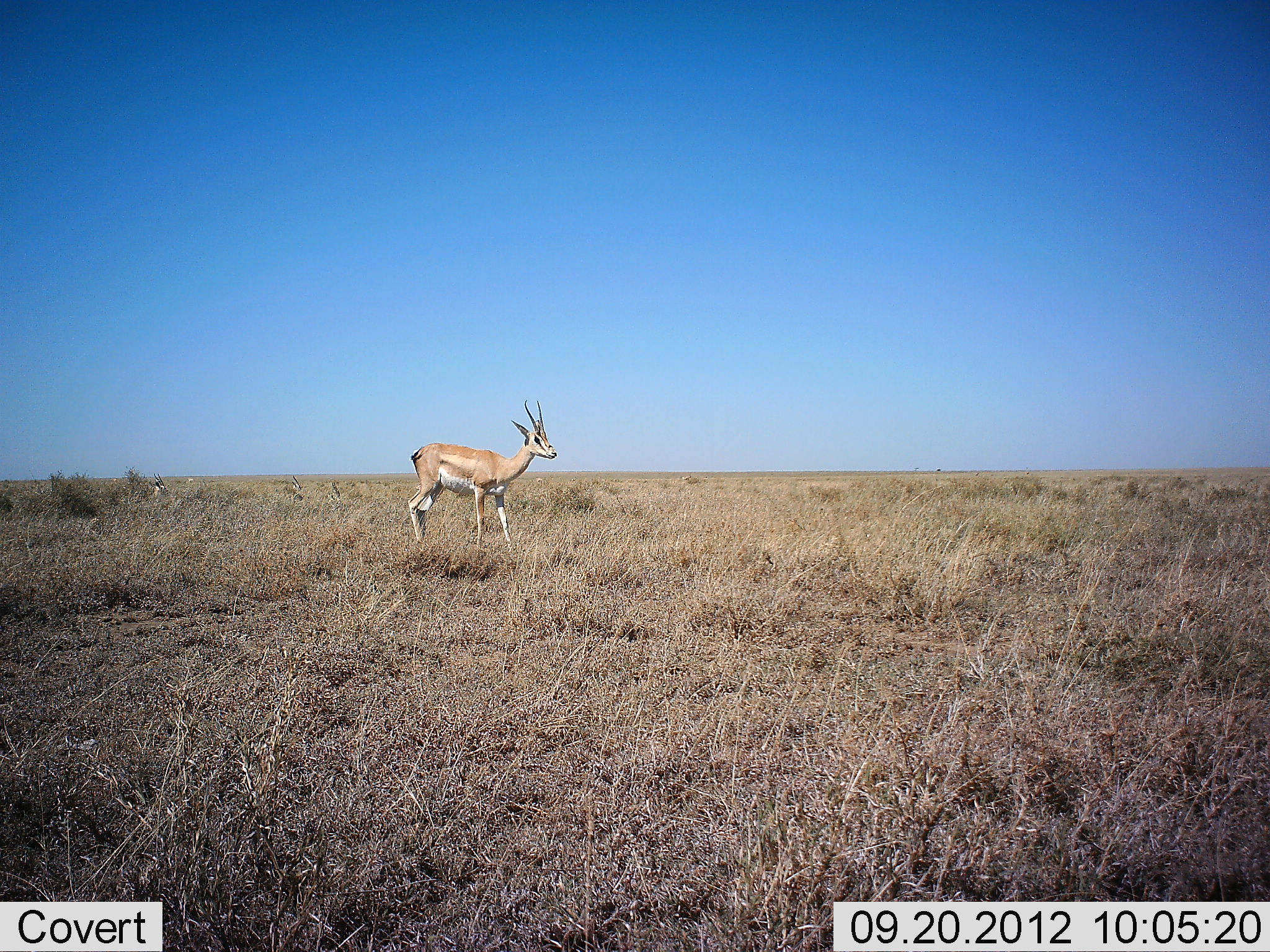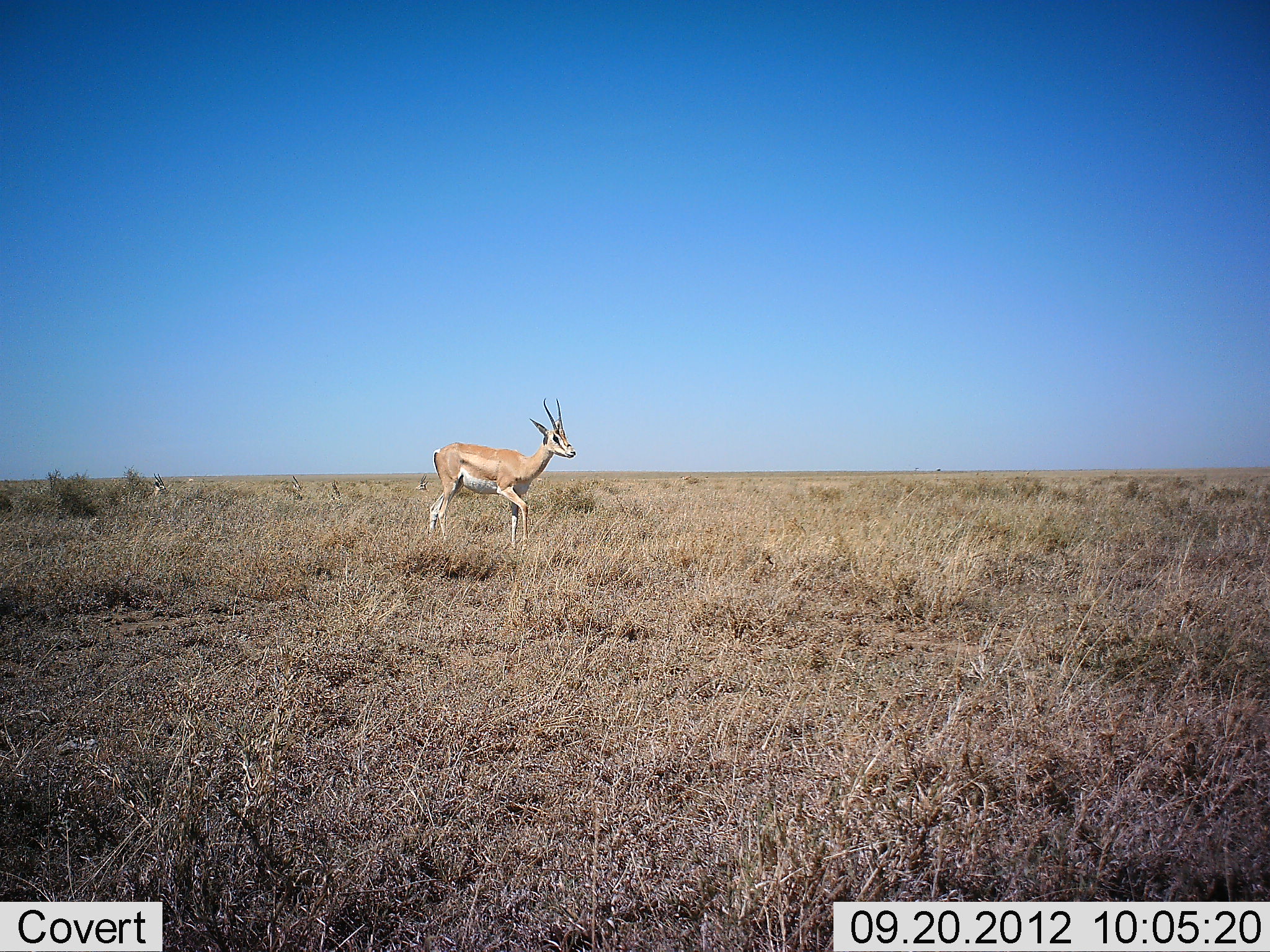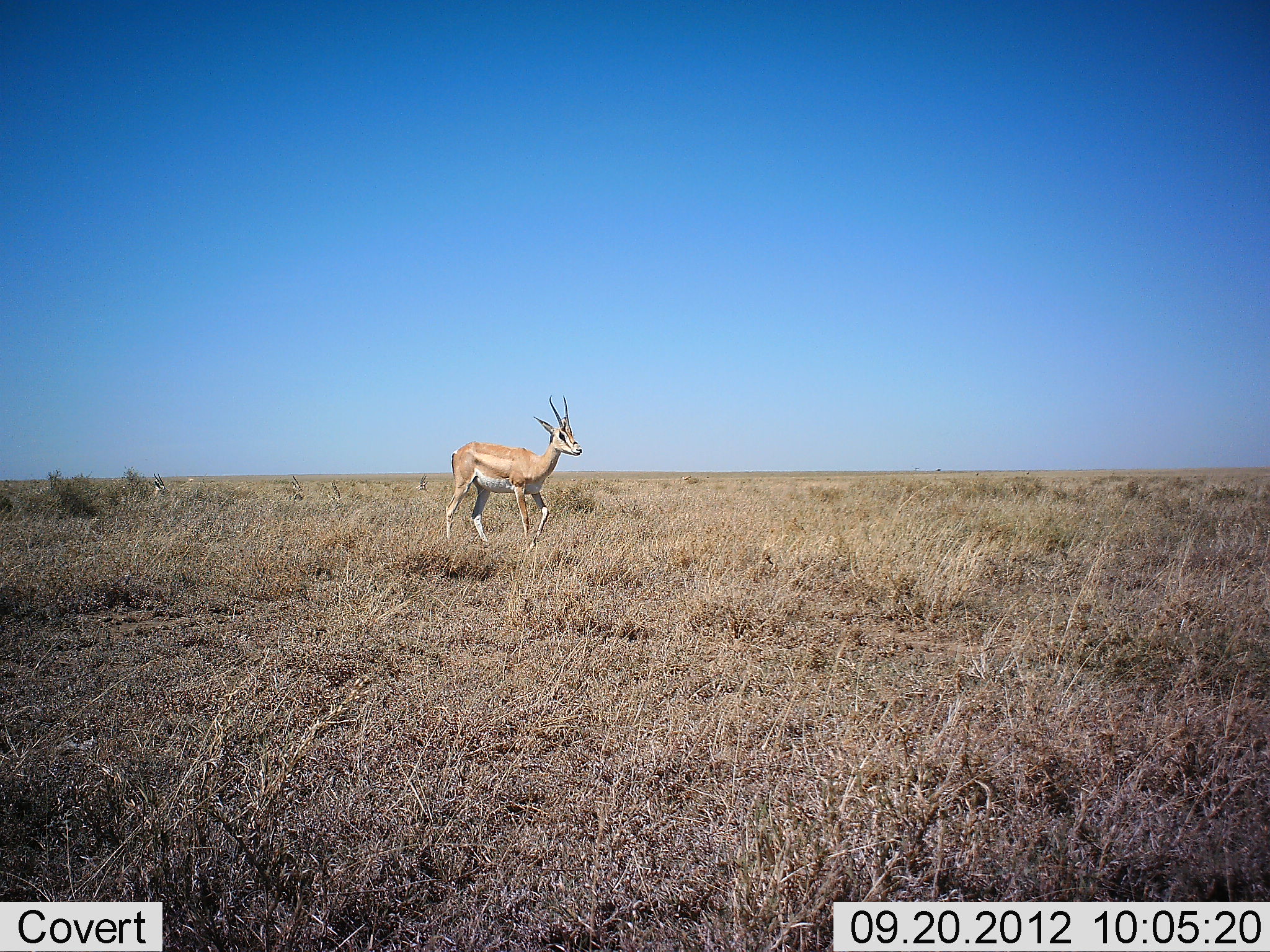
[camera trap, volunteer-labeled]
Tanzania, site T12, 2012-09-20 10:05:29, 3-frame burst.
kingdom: Animalia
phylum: Chordata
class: Mammalia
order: Artiodactyla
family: Bovidae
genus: Nanger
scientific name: Nanger granti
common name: grant's gazelle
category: gazellegrants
Gazellegrants (grant's gazelle) (Nanger granti), count 1. Behavior (volunteer vote fractions): standing 0%, resting 10%, moving 100%, interacting 0%. Young present (vote fraction): 0%. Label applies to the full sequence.